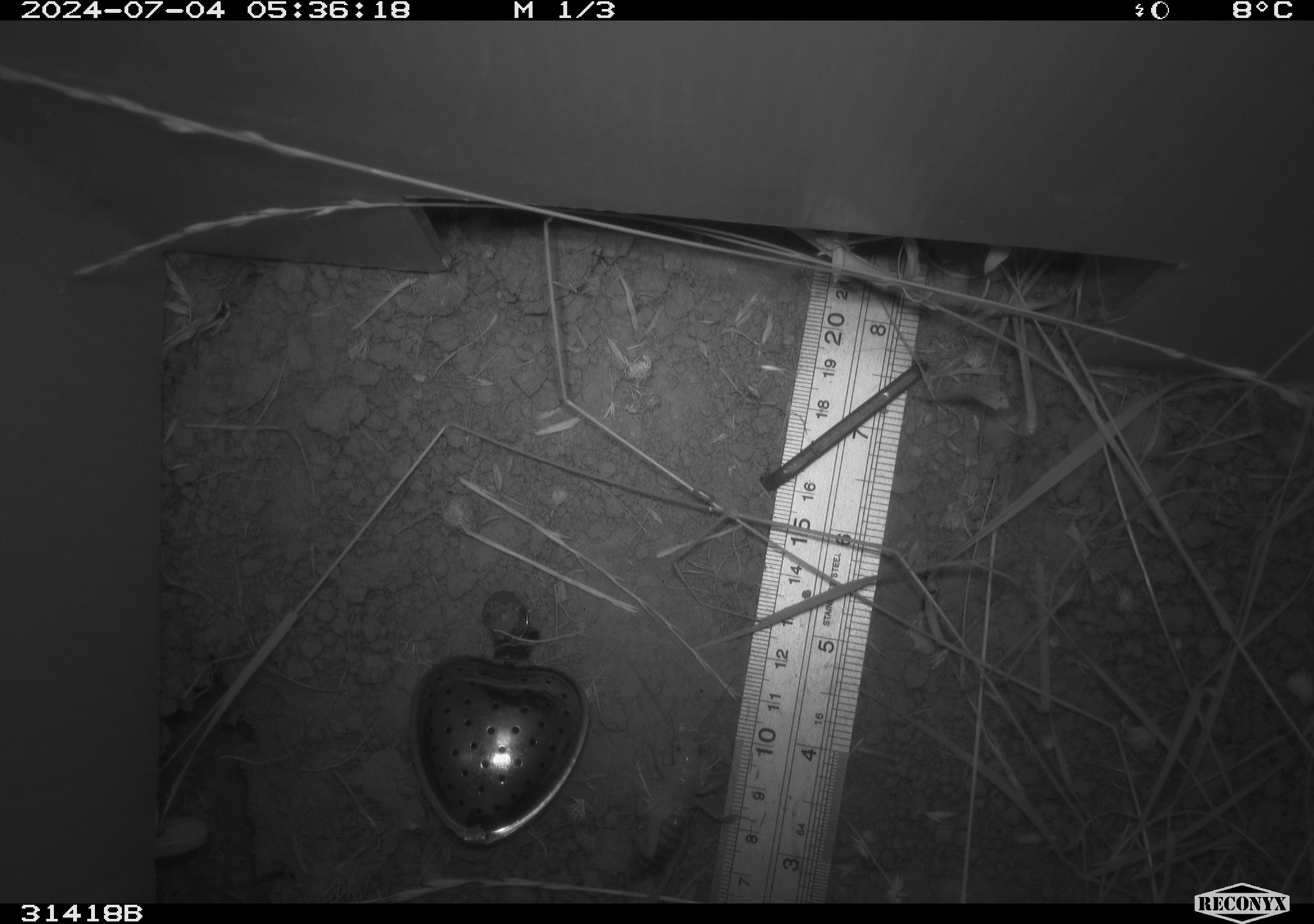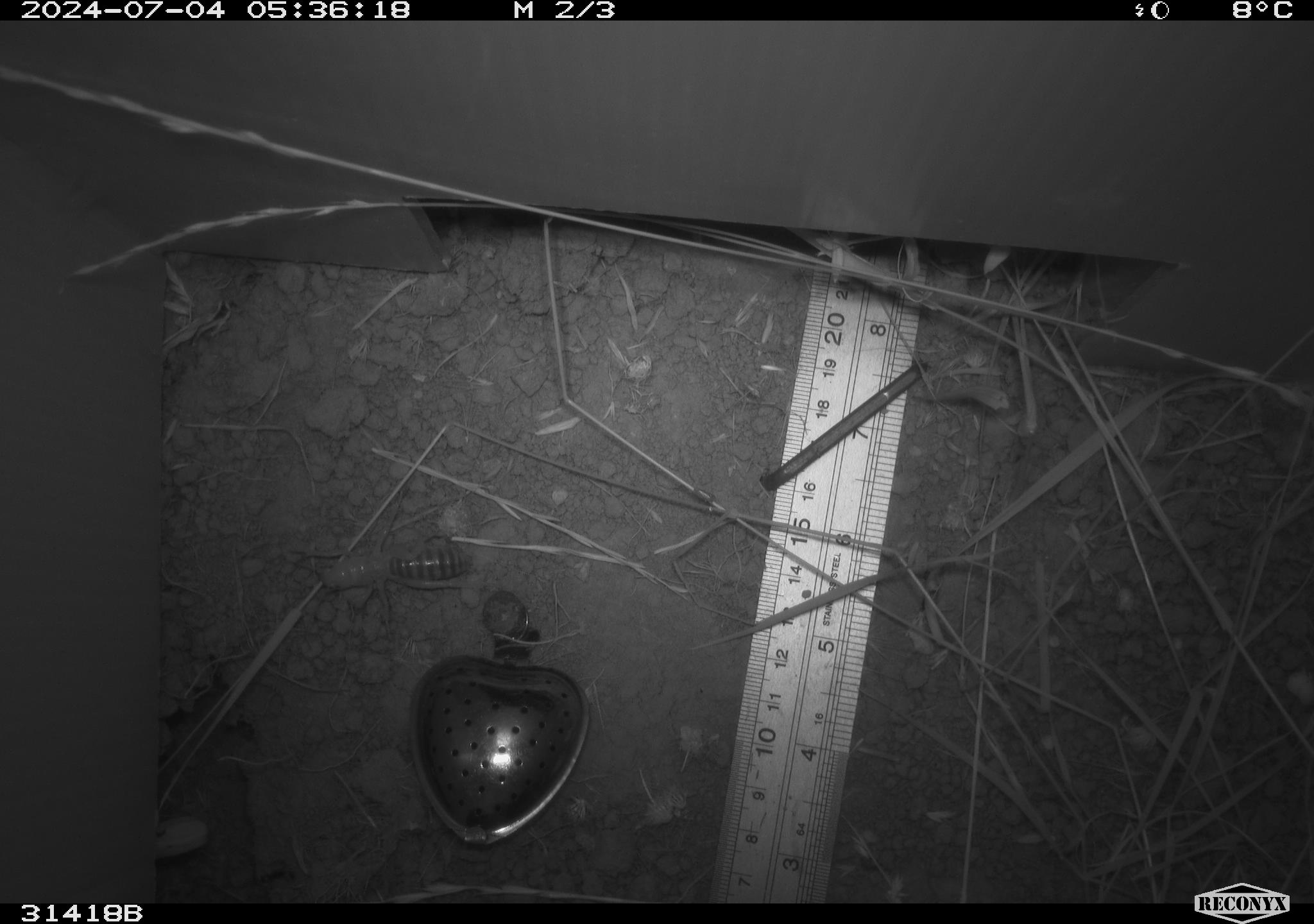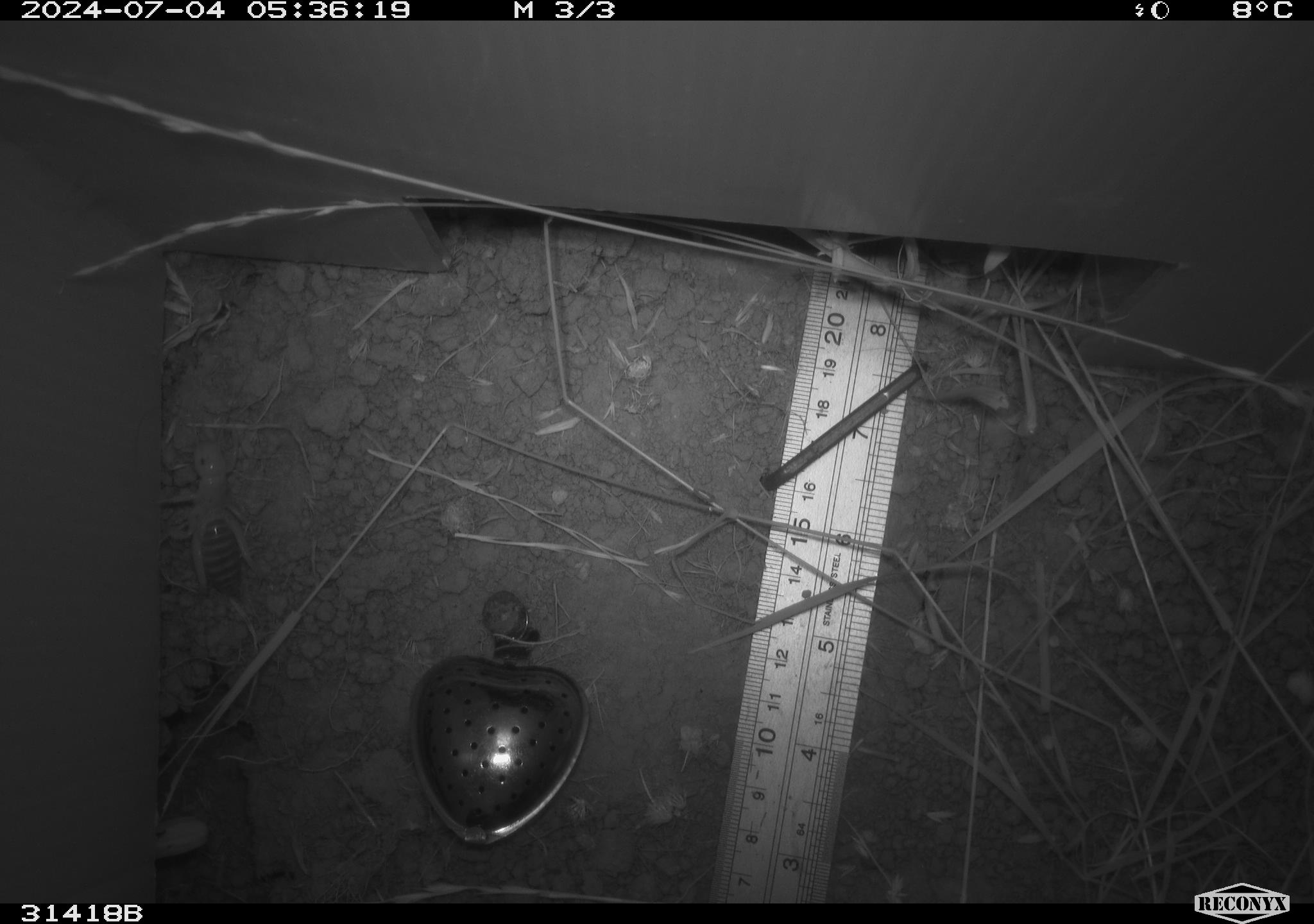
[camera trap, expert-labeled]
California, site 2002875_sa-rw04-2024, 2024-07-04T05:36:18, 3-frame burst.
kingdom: Animalia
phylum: Arthropoda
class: Insecta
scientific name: Insecta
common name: insect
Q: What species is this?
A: Insect (Insecta).